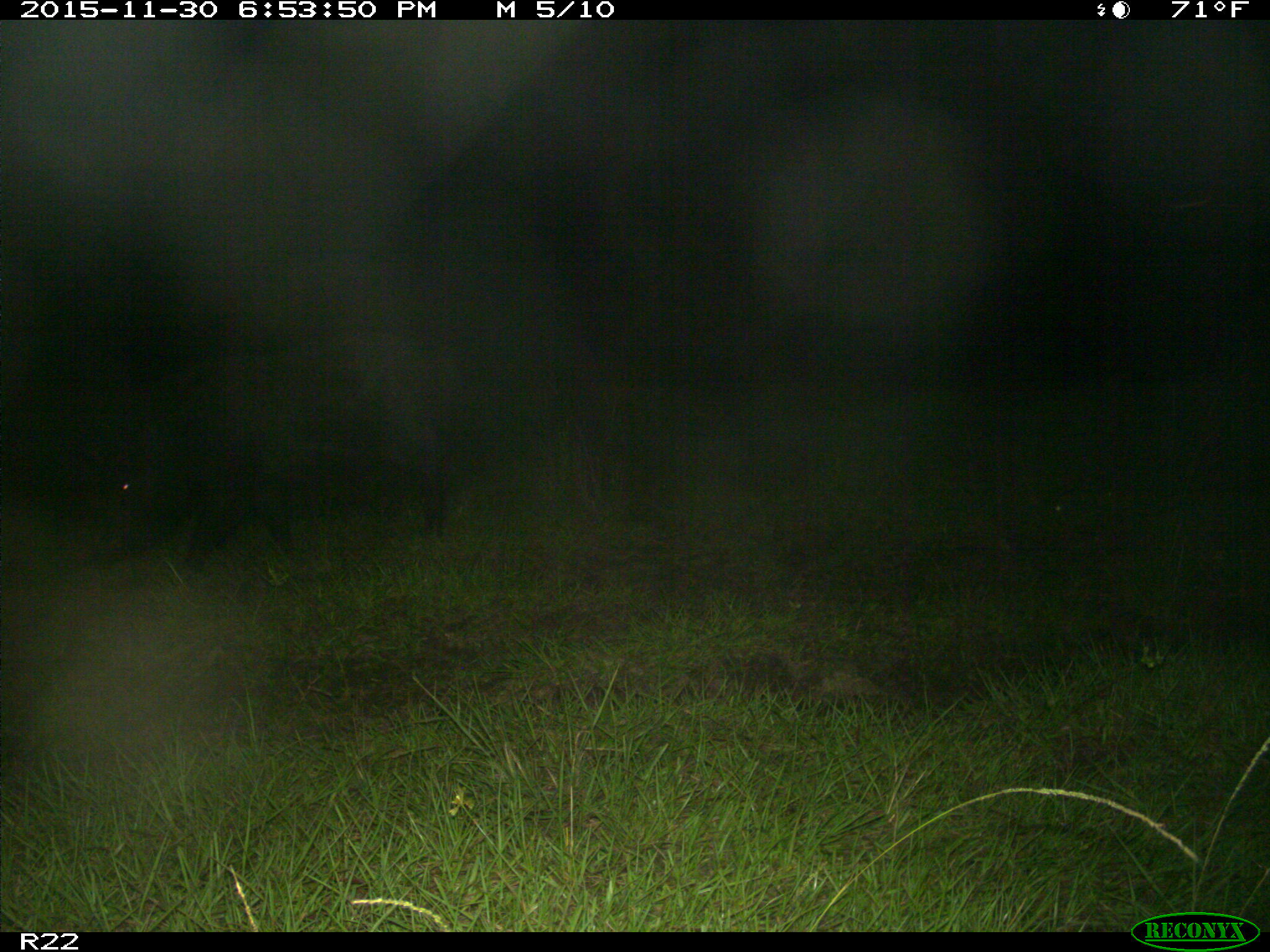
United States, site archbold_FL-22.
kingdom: Animalia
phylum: Chordata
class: Mammalia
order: Artiodactyla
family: Suidae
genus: Sus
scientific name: Sus scrofa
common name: wild boar